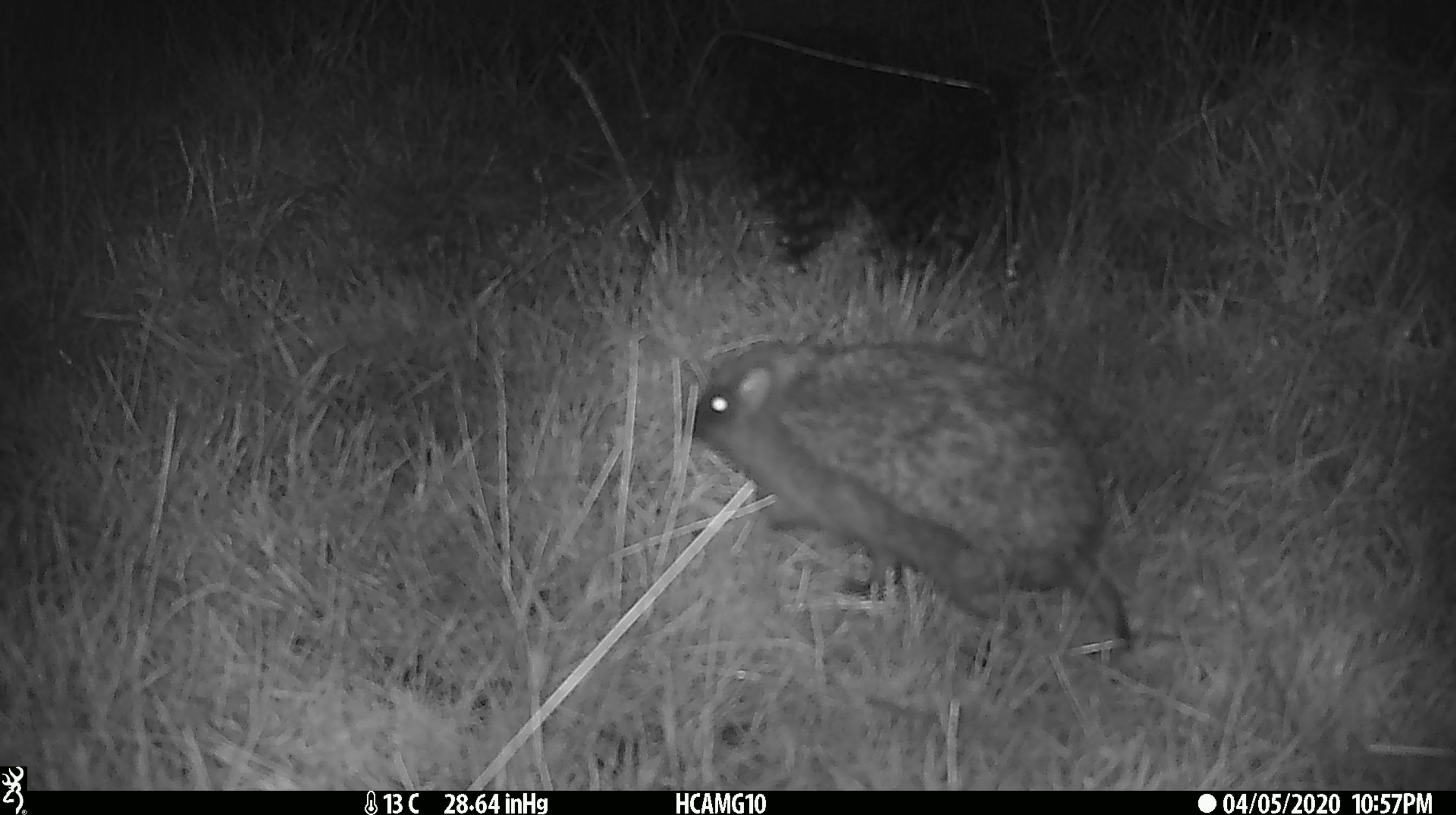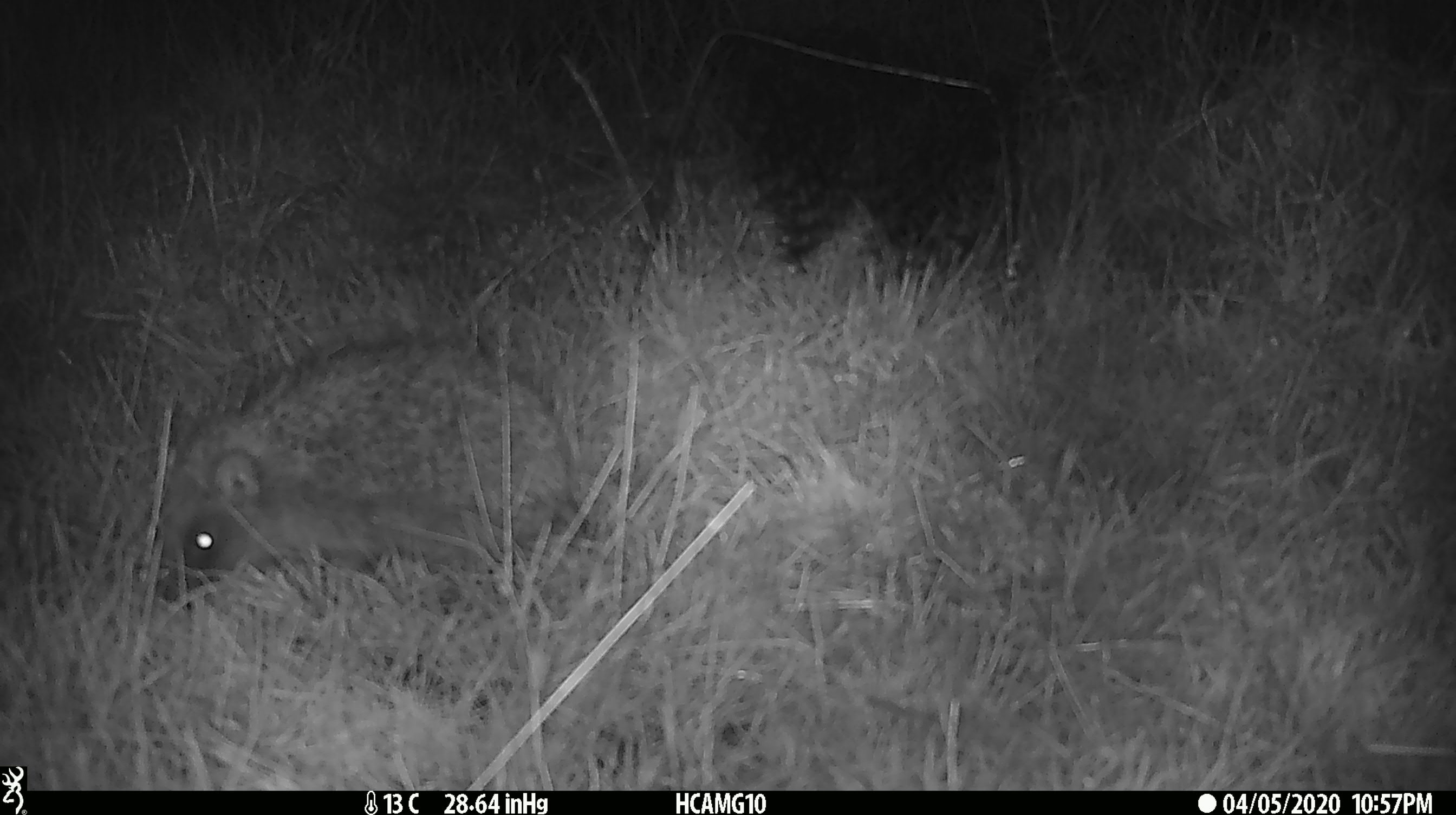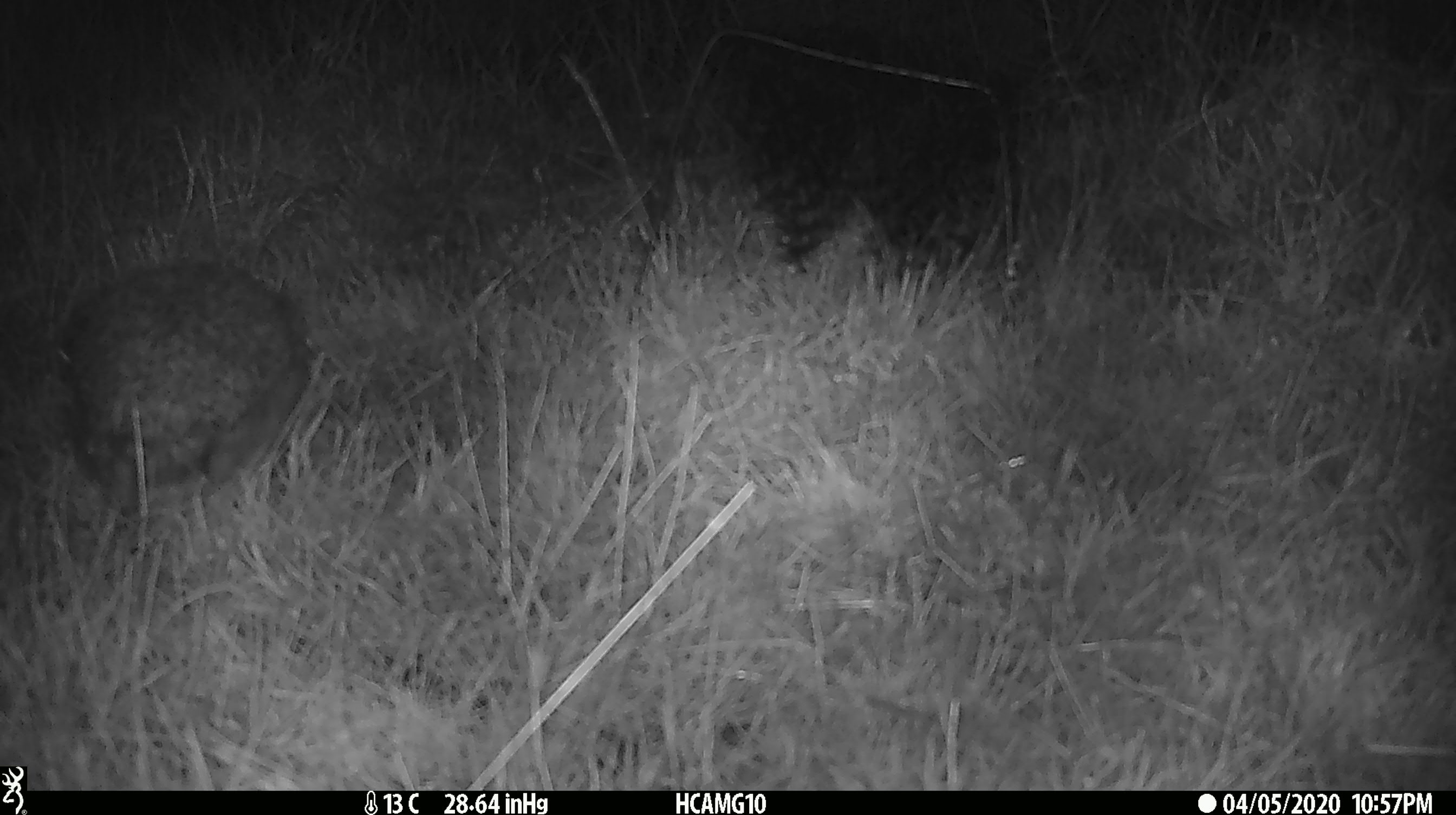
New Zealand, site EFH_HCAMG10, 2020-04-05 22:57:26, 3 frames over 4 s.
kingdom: Animalia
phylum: Chordata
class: Mammalia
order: Eulipotyphla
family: Erinaceidae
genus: Erinaceus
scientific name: Erinaceus europaeus europaeus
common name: european hedgehog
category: hedgehog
Hedgehog (european hedgehog) (Erinaceus europaeus europaeus).